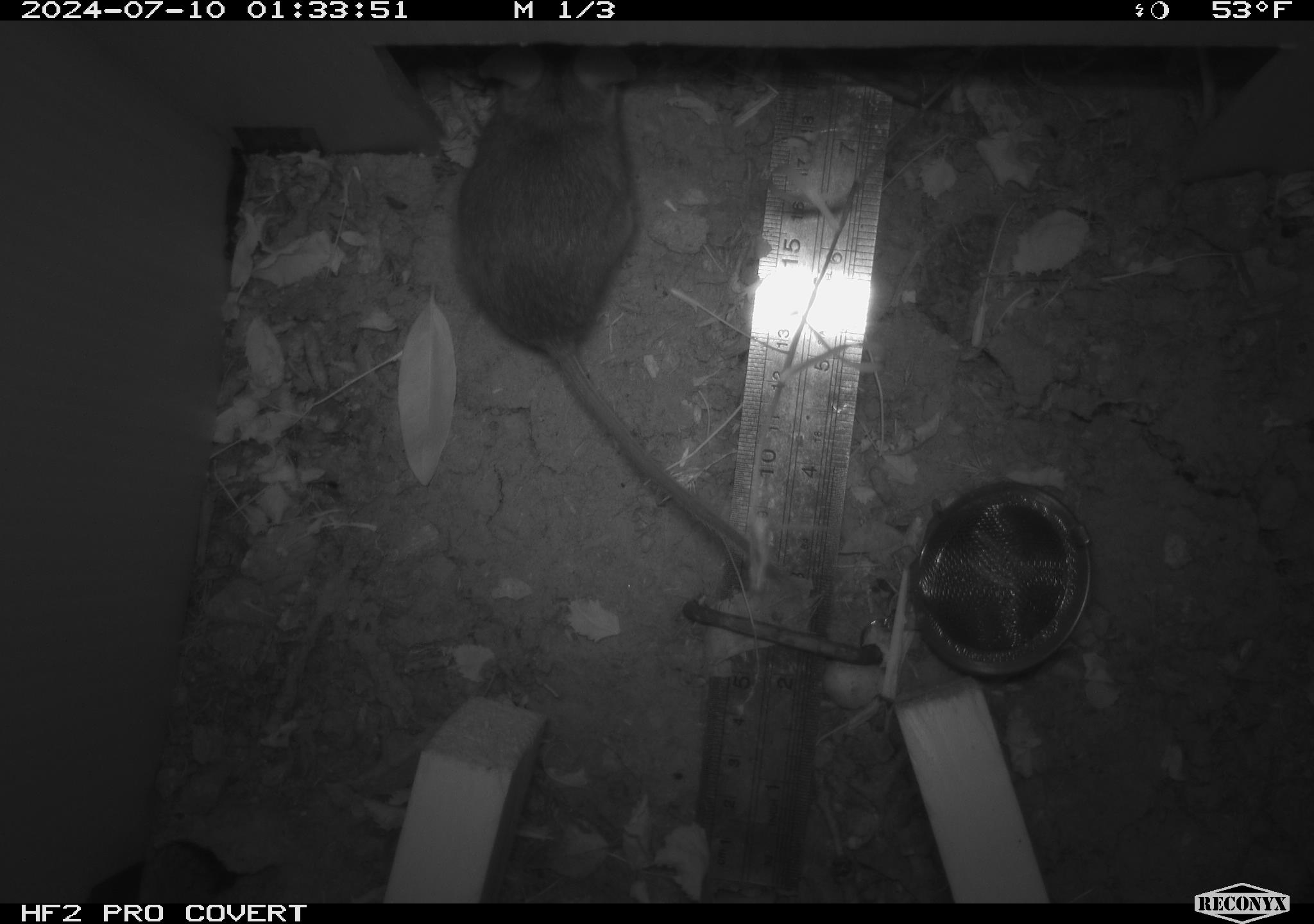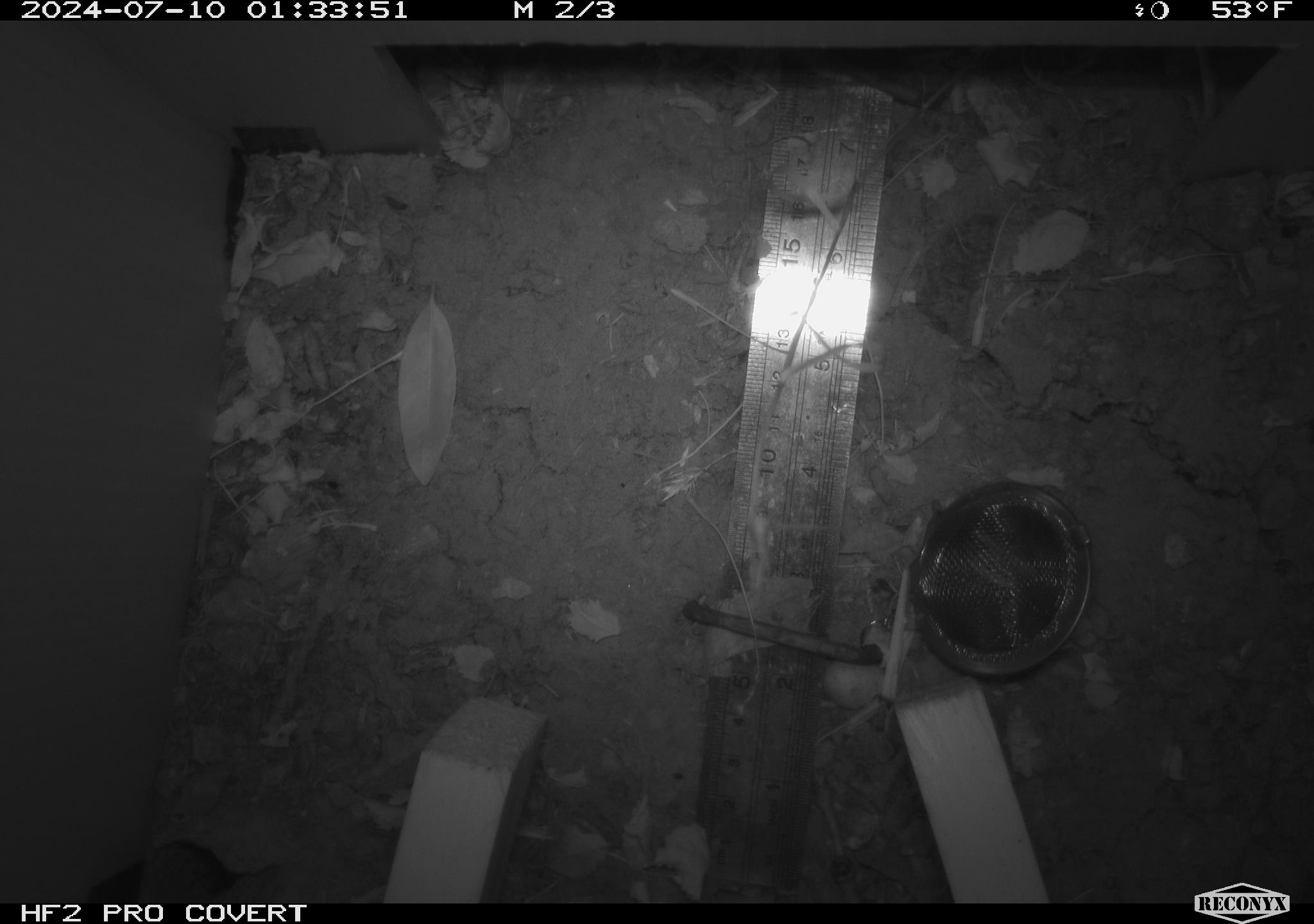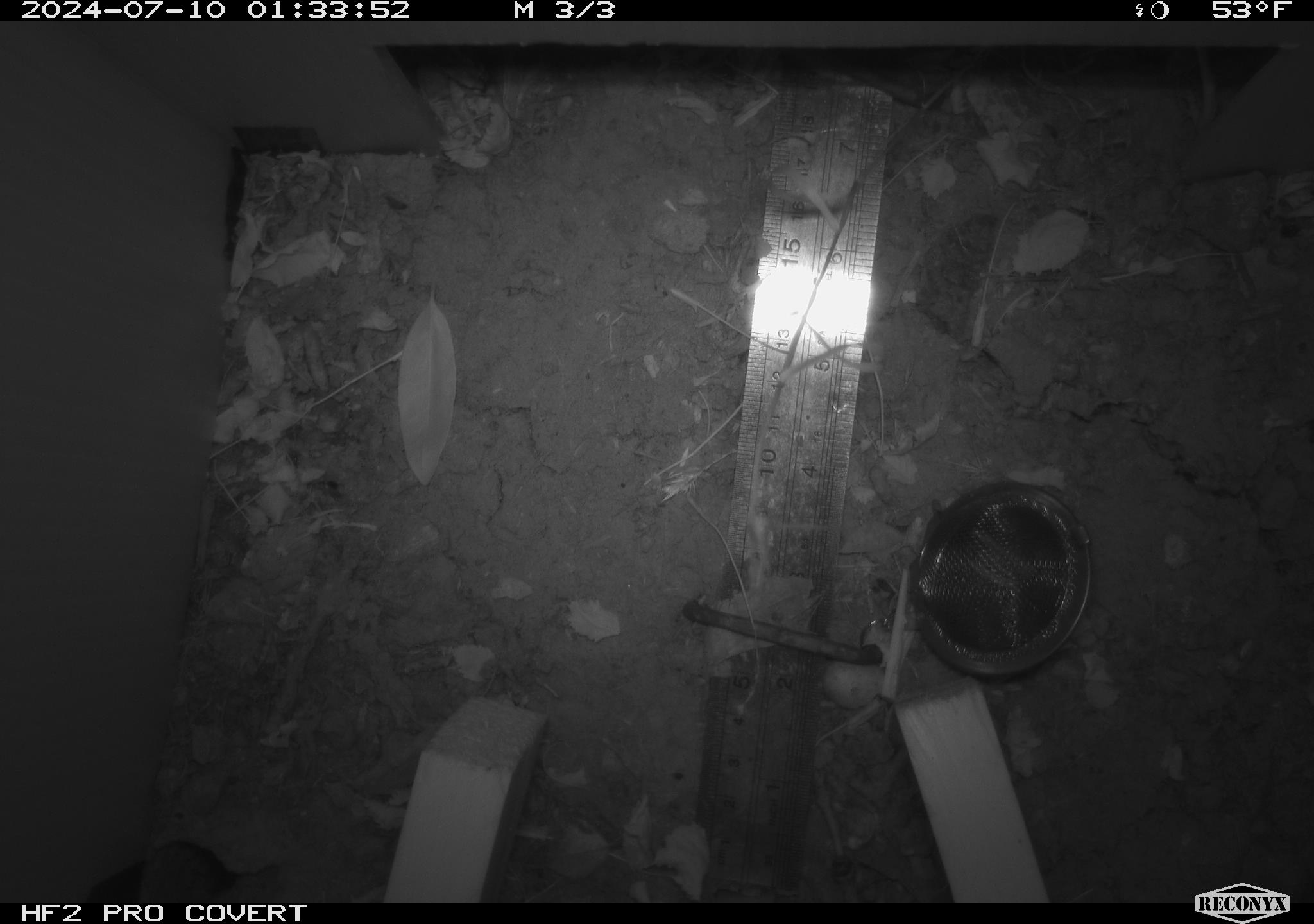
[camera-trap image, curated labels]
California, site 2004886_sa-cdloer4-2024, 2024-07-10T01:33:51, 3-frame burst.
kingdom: Animalia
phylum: Chordata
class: Mammalia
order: Rodentia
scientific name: Rodentia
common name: rodent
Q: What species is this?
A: Rodent (Rodentia).